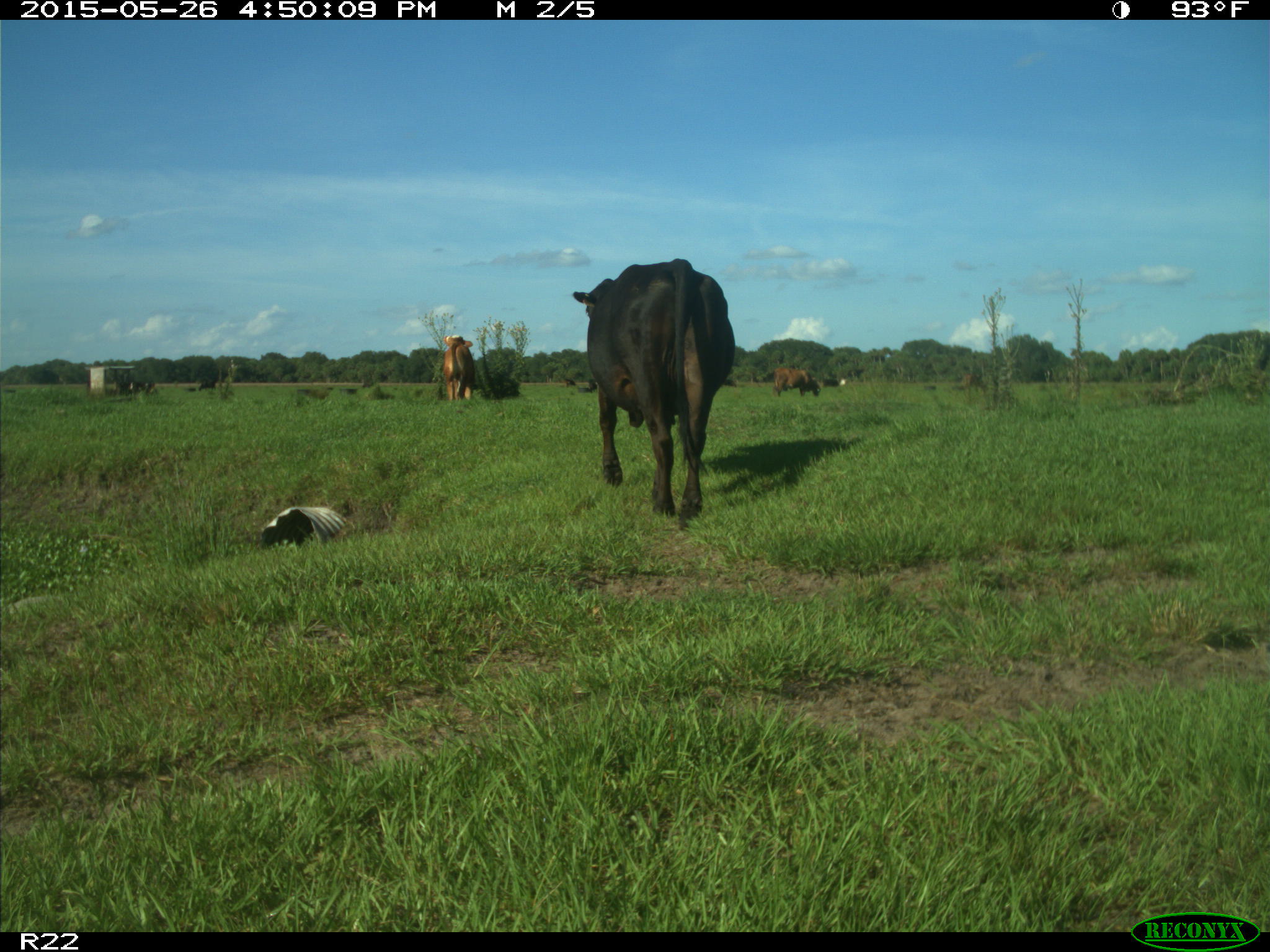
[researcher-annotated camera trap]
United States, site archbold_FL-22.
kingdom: Animalia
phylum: Chordata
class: Mammalia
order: Artiodactyla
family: Bovidae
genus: Bos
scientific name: Bos taurus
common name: domestic cow